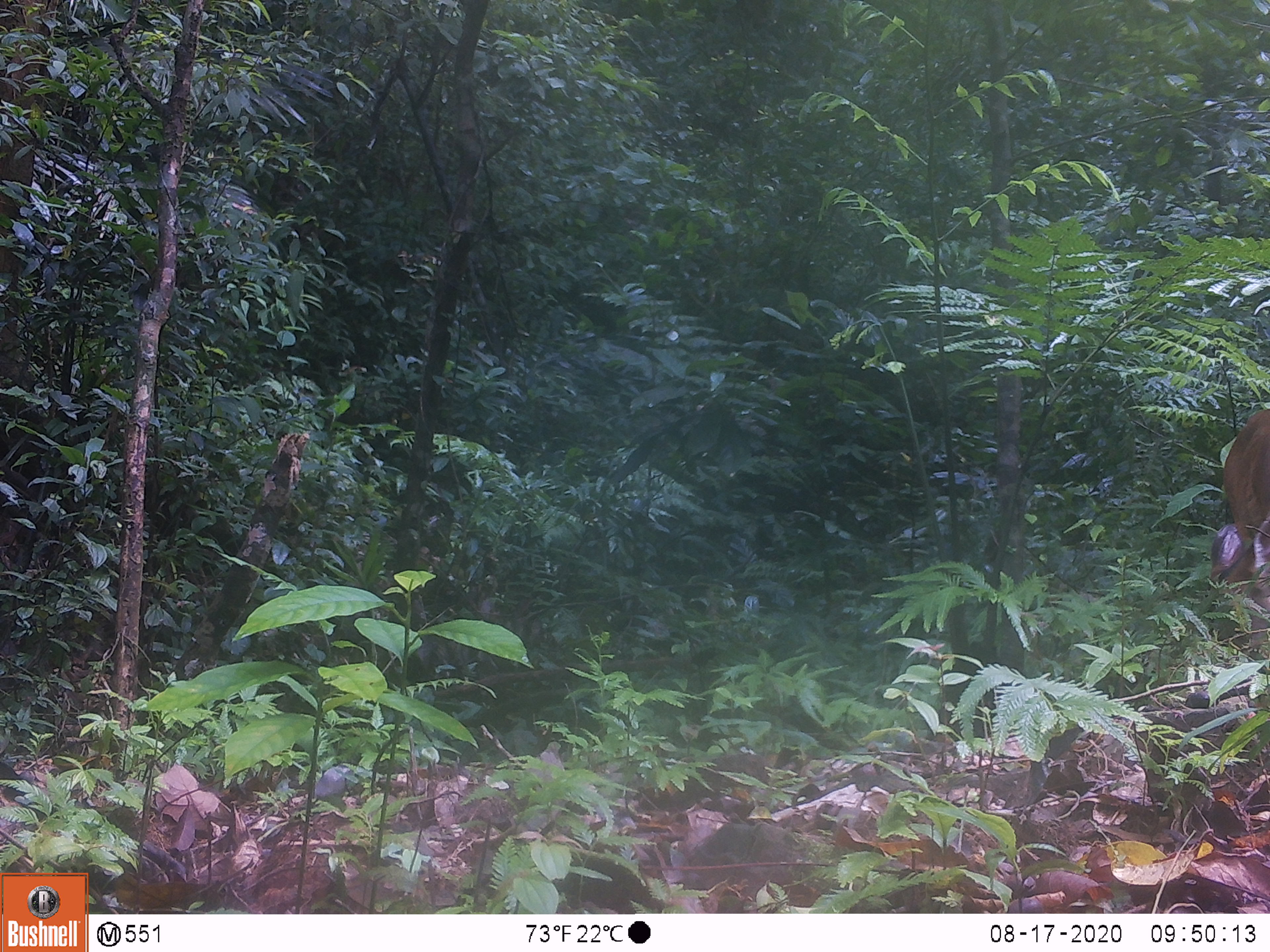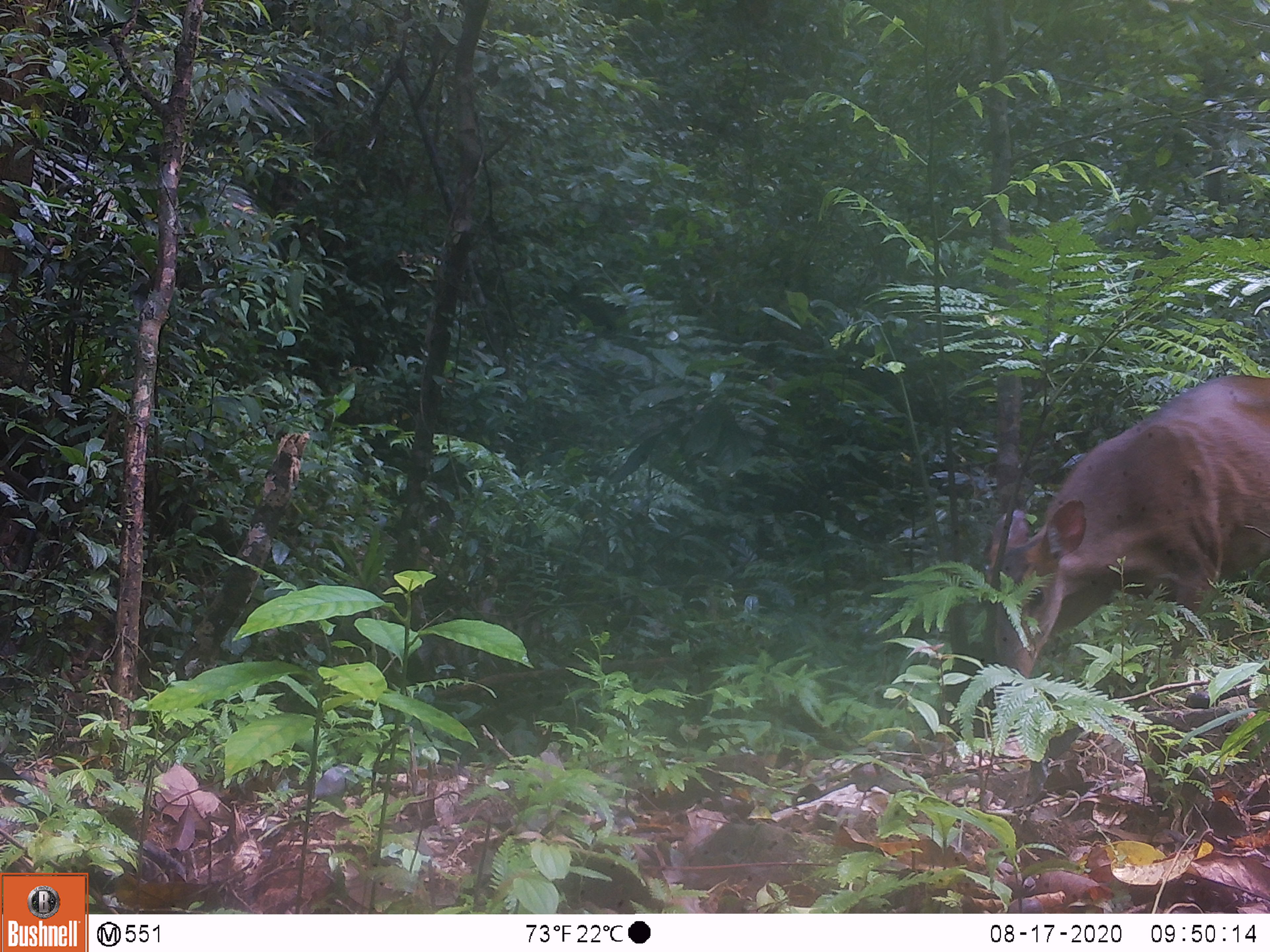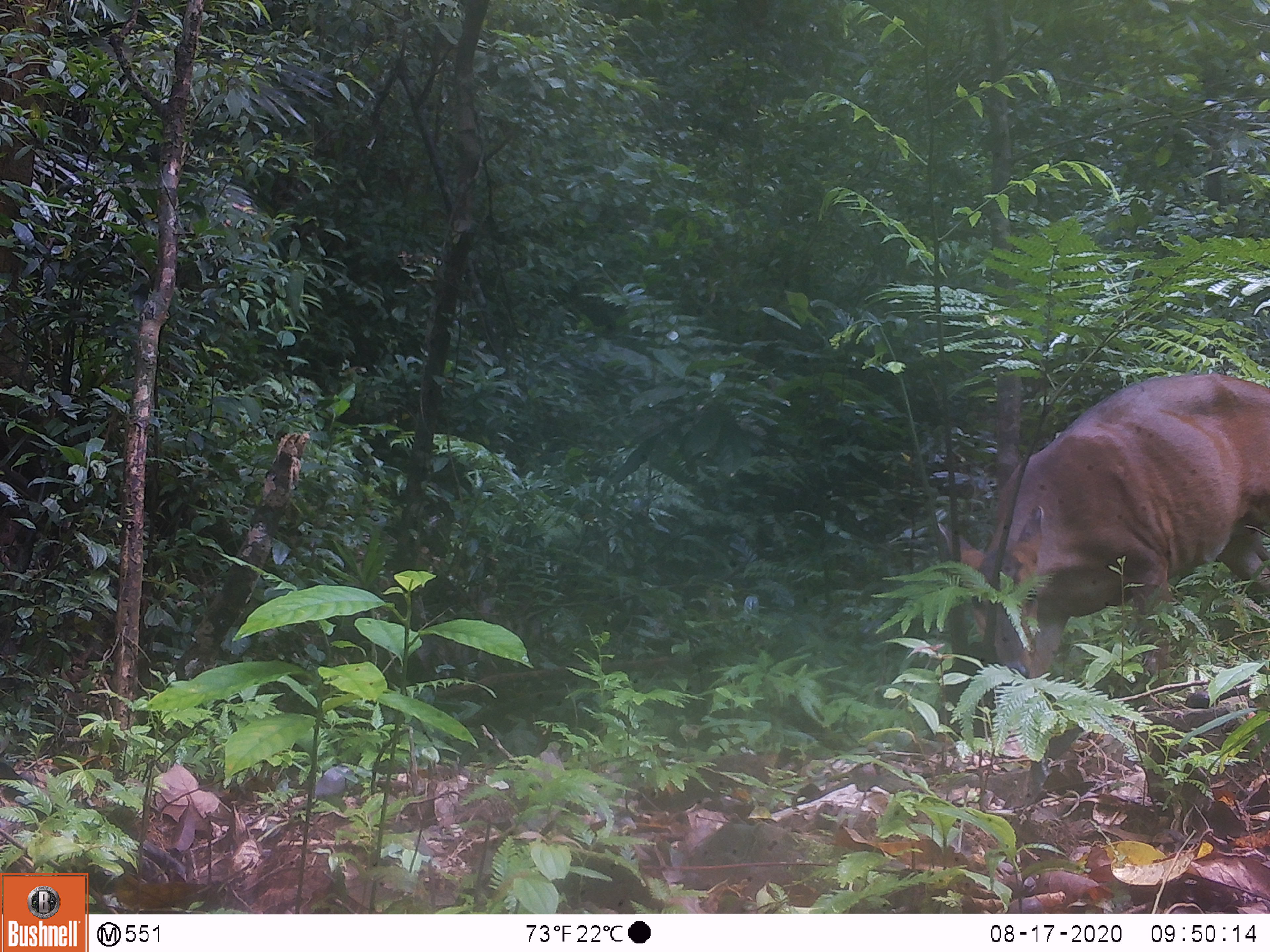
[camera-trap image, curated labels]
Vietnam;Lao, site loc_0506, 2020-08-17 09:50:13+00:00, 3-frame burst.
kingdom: Animalia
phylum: Chordata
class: Mammalia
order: Artiodactyla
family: Cervidae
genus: Muntiacus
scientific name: Muntiacus vuquangensis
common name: large-antlered muntjac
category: large antlered muntjac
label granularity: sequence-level